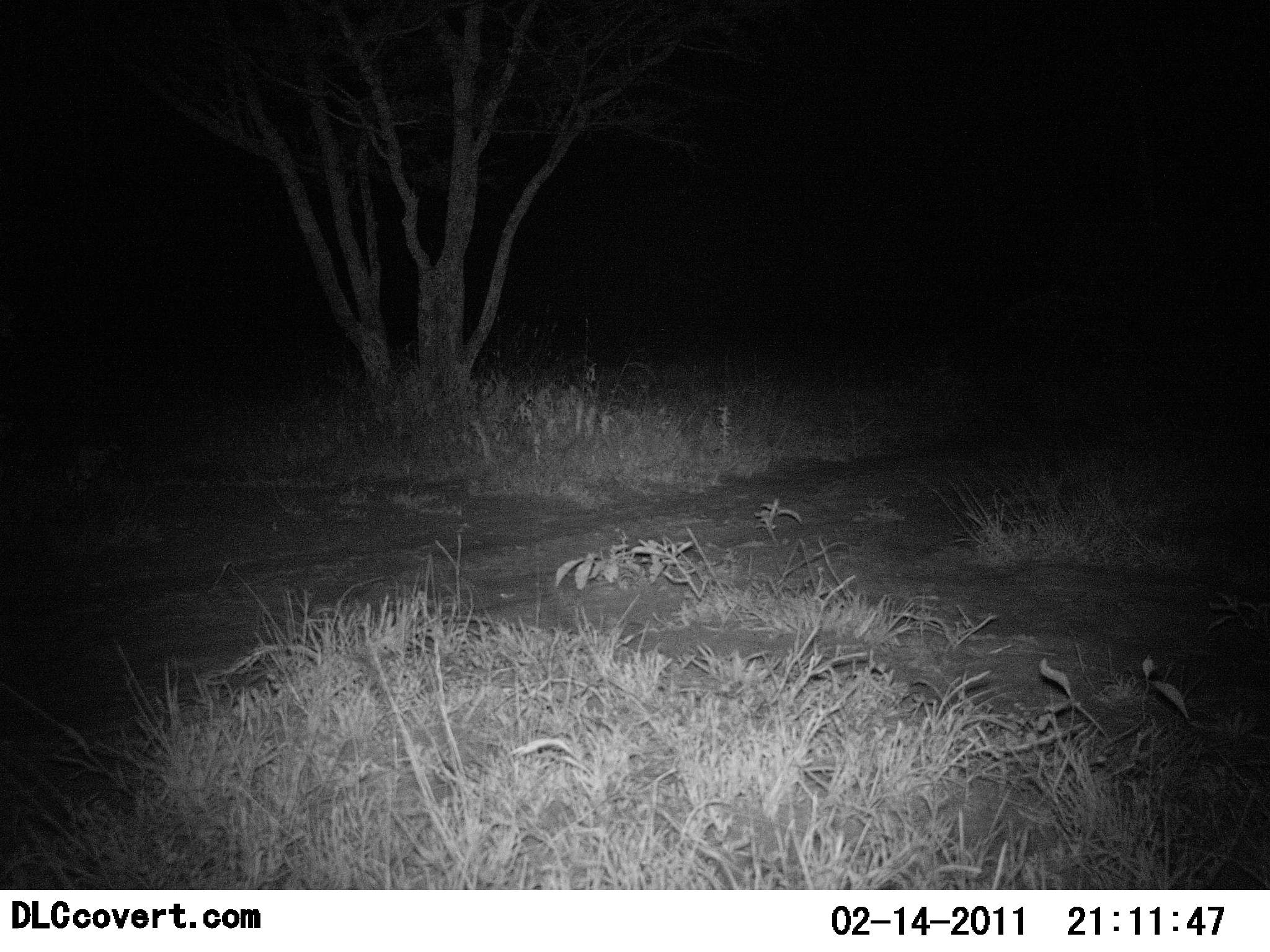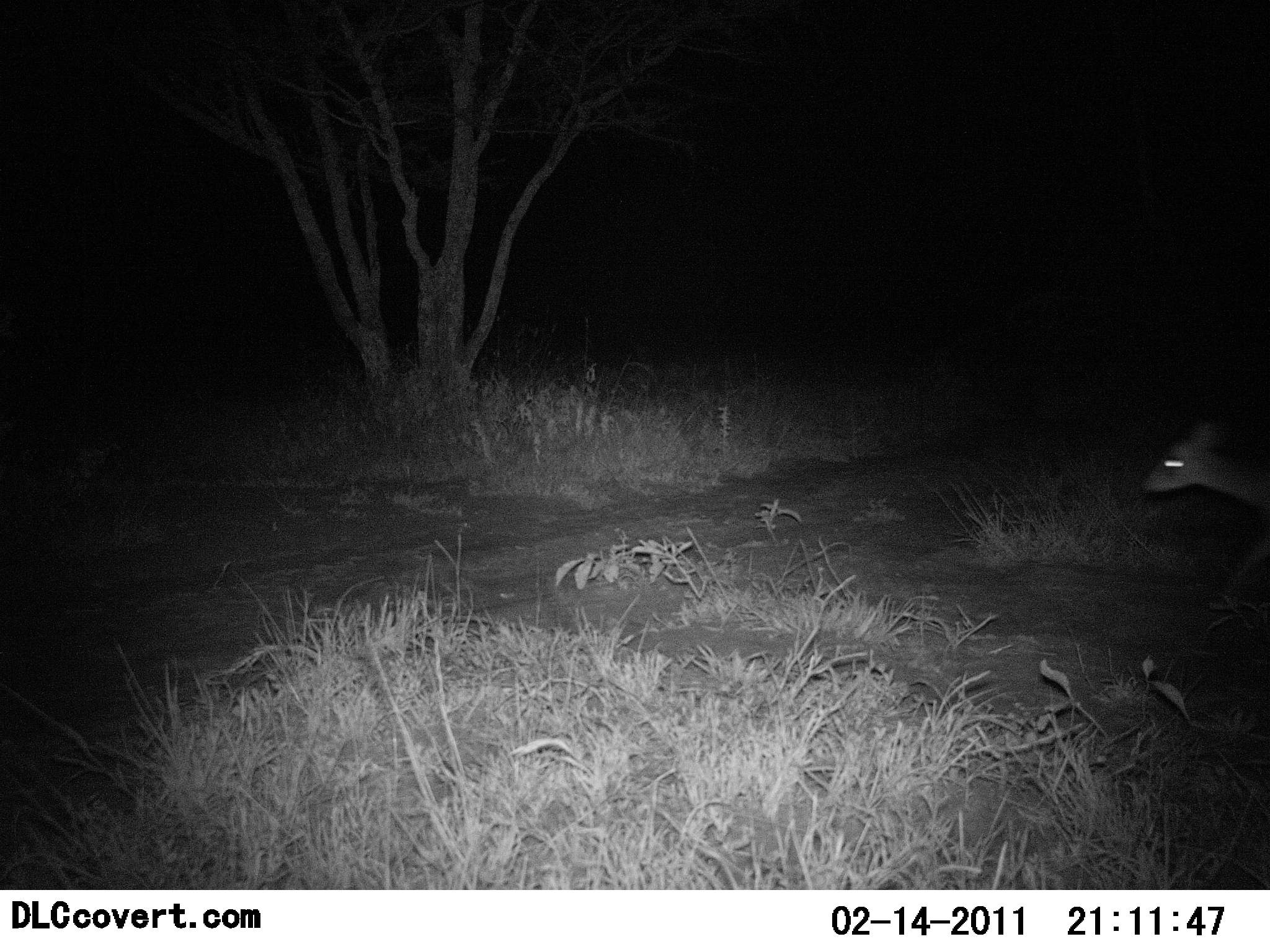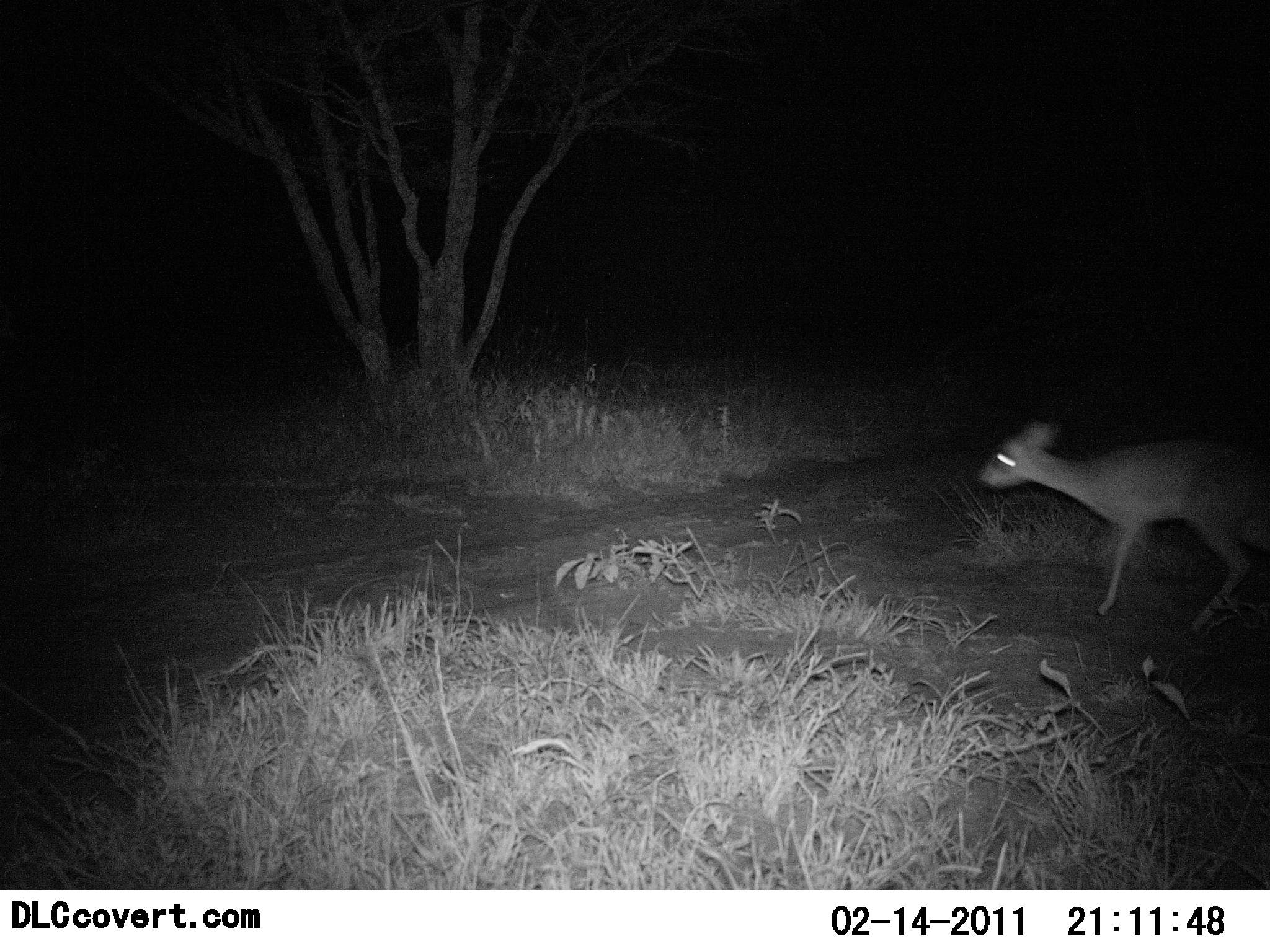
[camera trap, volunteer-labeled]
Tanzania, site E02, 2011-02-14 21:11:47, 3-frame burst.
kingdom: Animalia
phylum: Chordata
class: Mammalia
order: Artiodactyla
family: Bovidae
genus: Madoqua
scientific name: Madoqua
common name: dikdik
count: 1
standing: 0%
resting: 0%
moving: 100%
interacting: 0%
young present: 0%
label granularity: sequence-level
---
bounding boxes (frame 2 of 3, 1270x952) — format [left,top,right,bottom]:
animal: [1143,426,1270,515]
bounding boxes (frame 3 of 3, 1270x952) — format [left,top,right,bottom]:
animal: [979,416,1268,627]